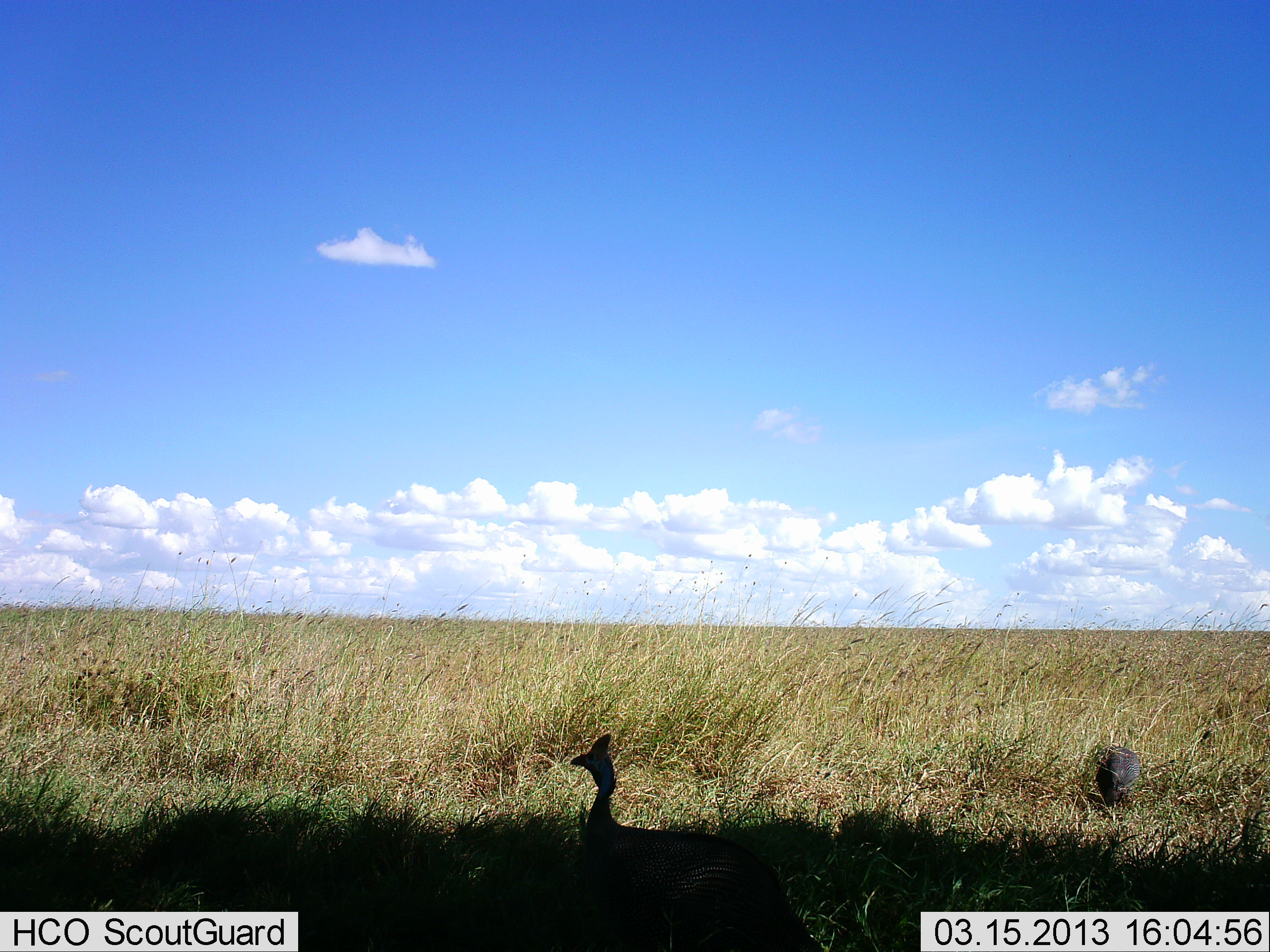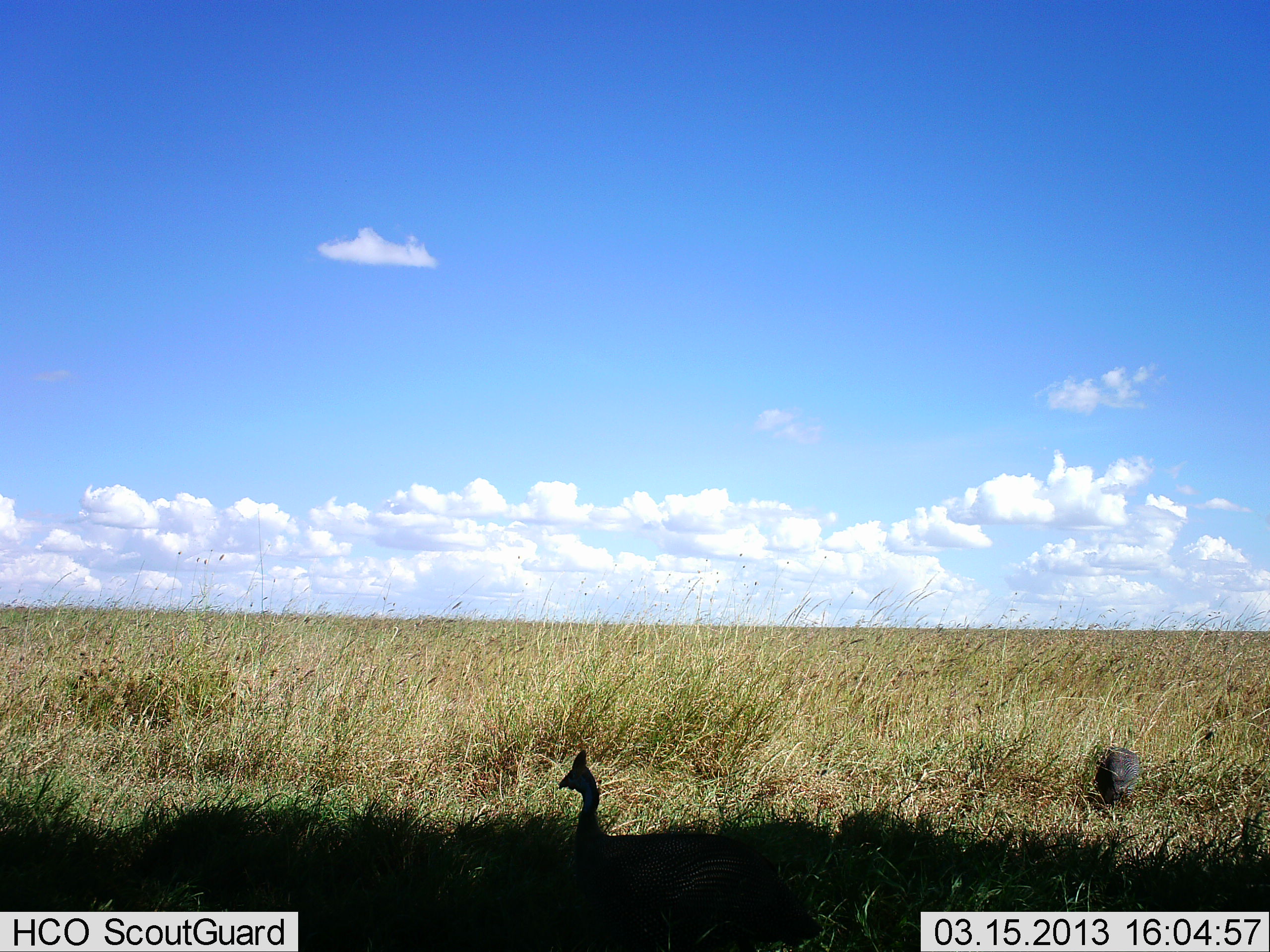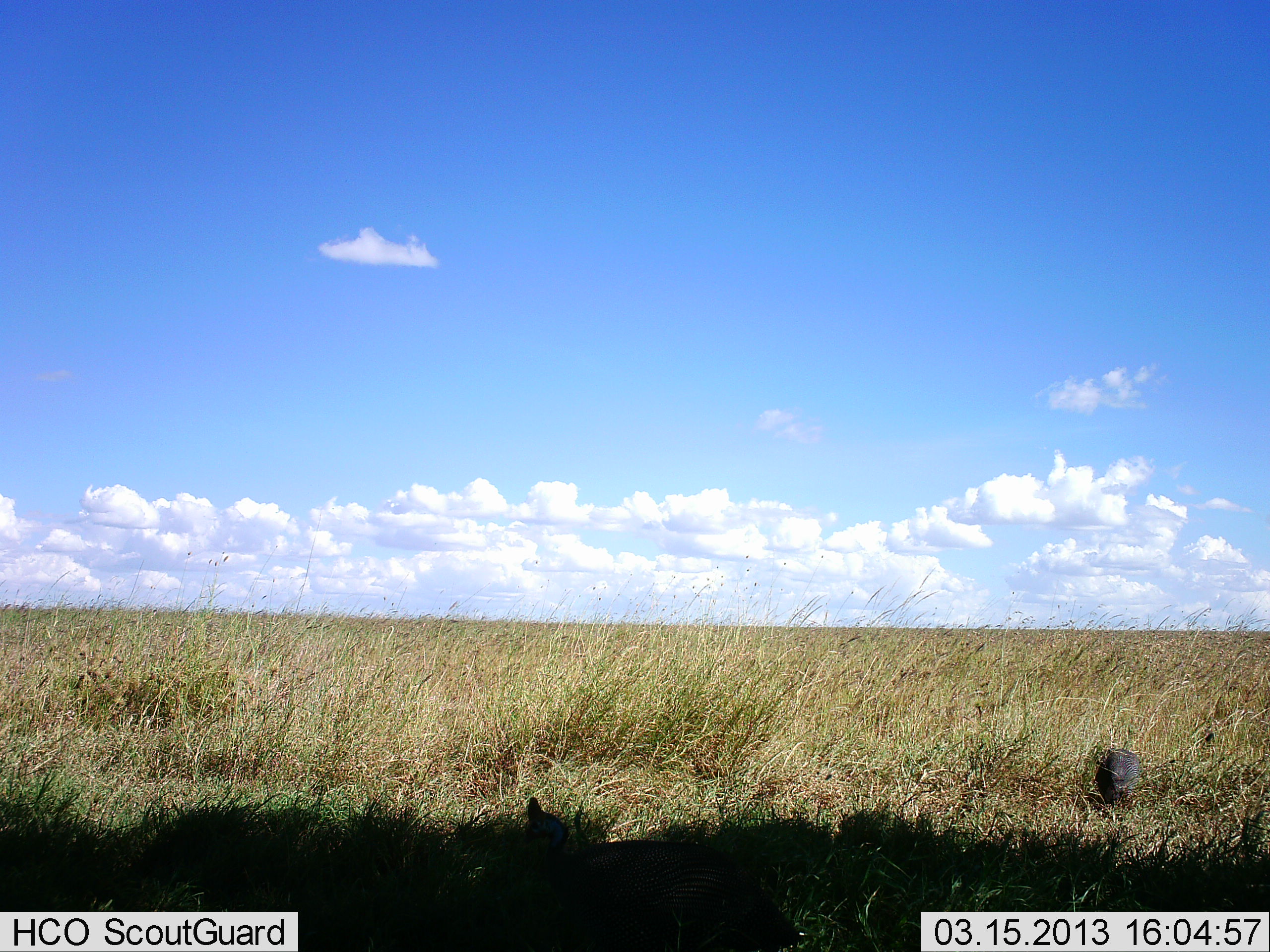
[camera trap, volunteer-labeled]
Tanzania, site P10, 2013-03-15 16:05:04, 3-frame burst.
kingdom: Animalia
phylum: Chordata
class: Aves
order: Galliformes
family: Numididae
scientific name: Numididae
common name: guinea fowl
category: guineafowl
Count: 2.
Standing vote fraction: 56%.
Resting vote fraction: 6%.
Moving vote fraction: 35%.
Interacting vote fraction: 0%.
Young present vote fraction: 0%.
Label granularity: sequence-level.